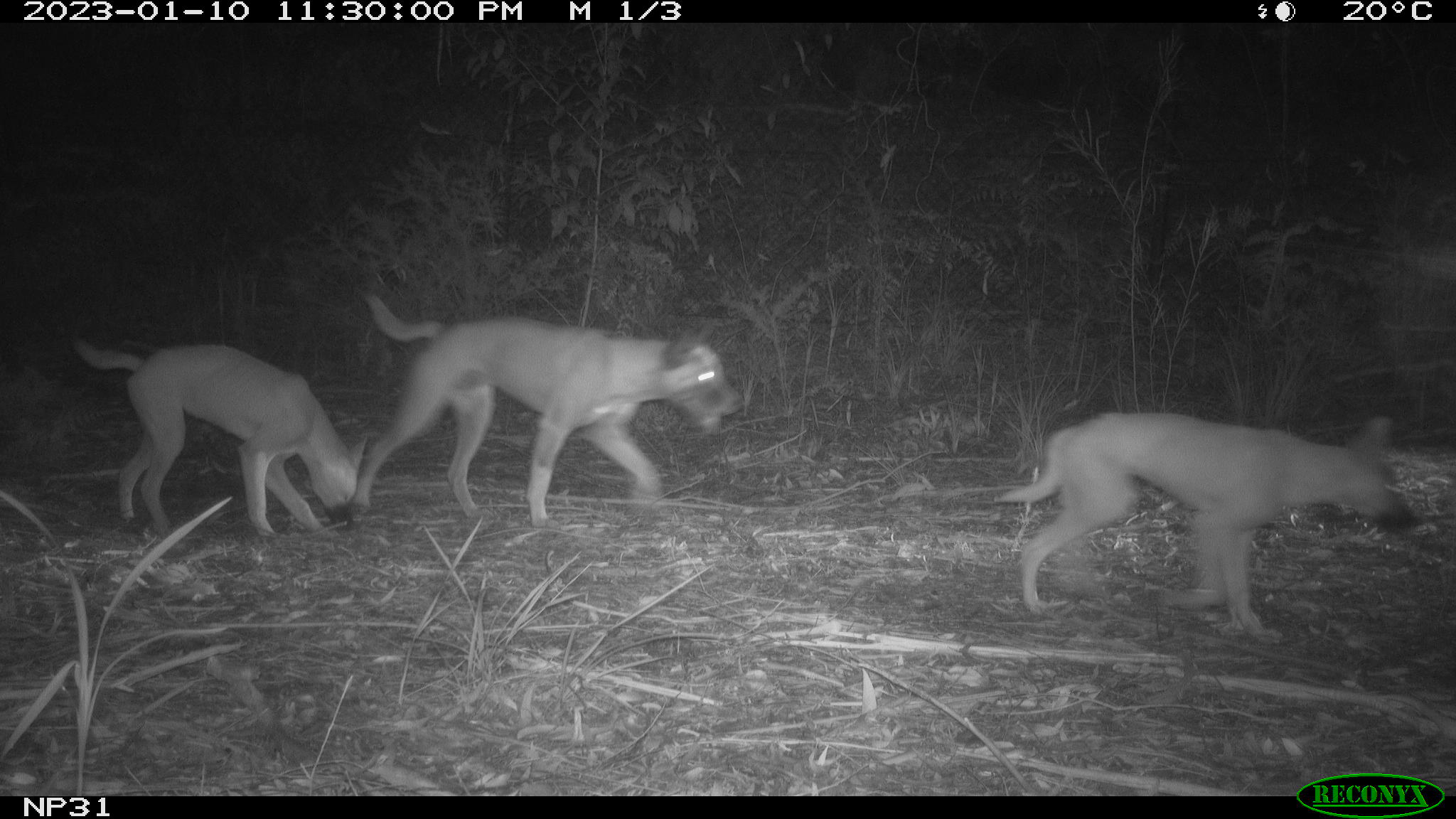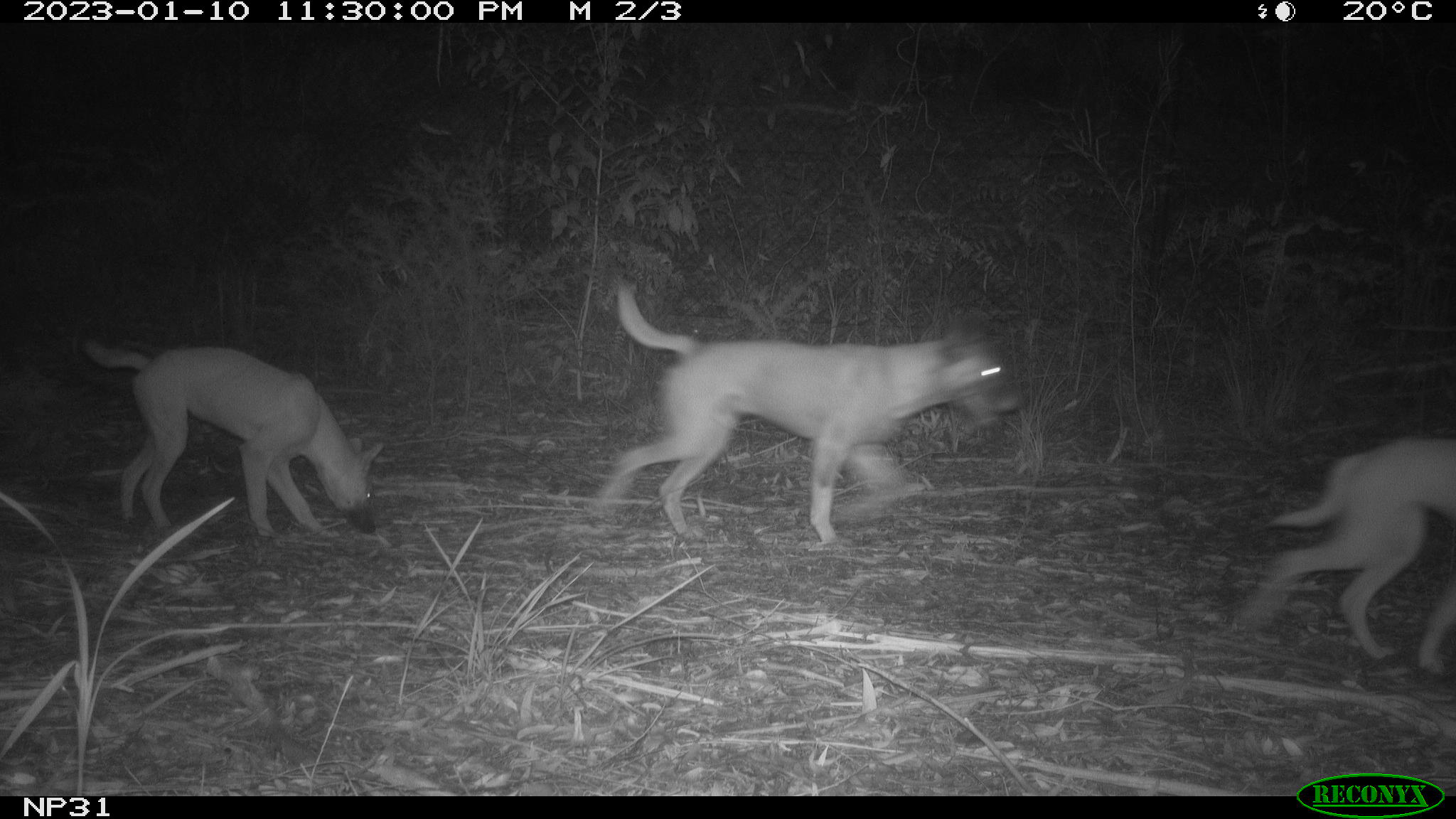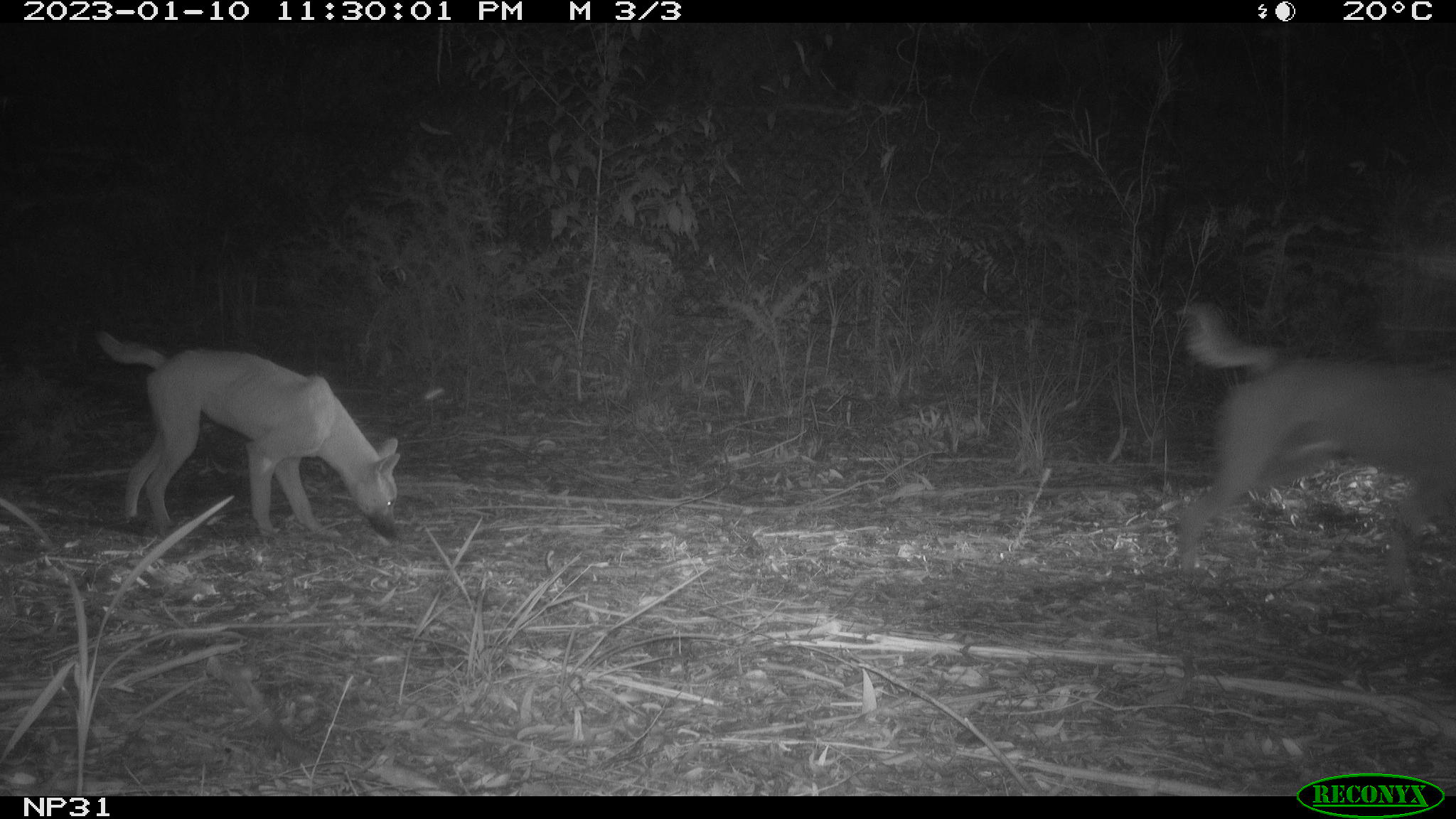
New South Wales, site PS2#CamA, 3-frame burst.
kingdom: Animalia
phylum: Chordata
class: Mammalia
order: Carnivora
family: Canidae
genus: Canis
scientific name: Canis familiaris dingo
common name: dingo